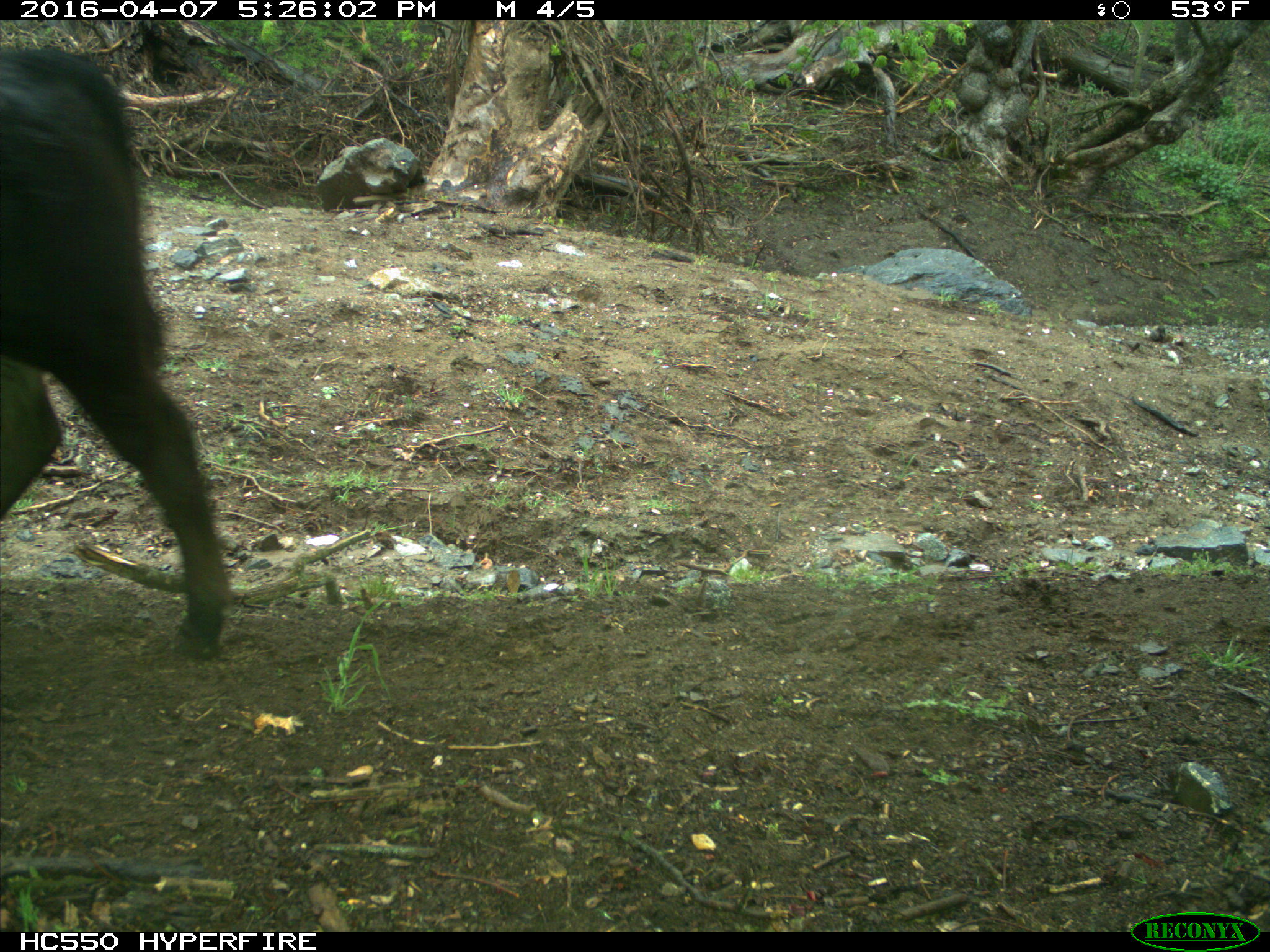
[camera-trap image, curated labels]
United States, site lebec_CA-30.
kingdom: Animalia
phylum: Chordata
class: Mammalia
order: Artiodactyla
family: Bovidae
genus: Bos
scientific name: Bos taurus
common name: domestic cow